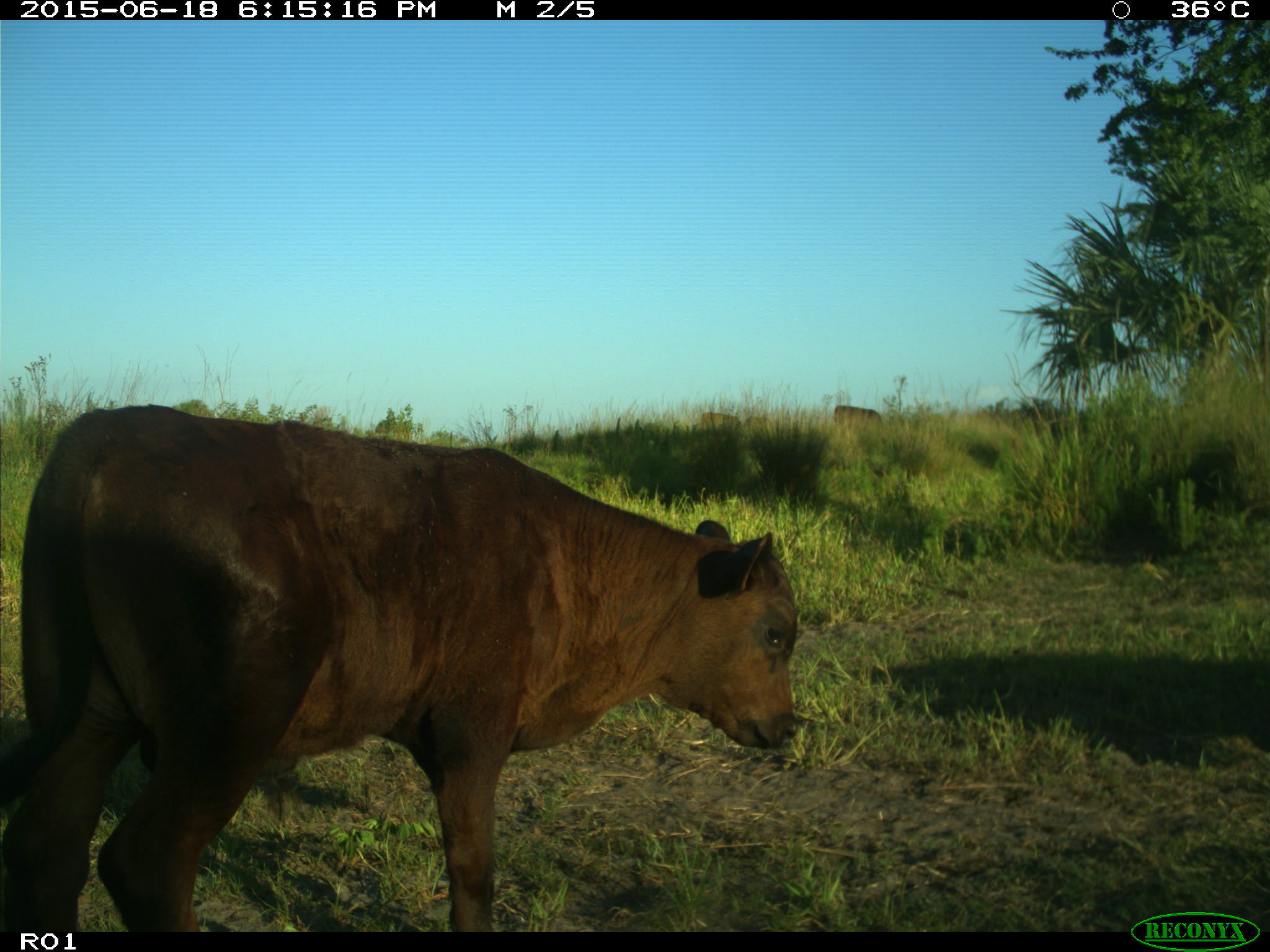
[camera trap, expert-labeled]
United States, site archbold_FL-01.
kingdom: Animalia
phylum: Chordata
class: Mammalia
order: Artiodactyla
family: Bovidae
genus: Bos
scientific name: Bos taurus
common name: domestic cow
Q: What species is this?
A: Bos taurus (domestic cow).